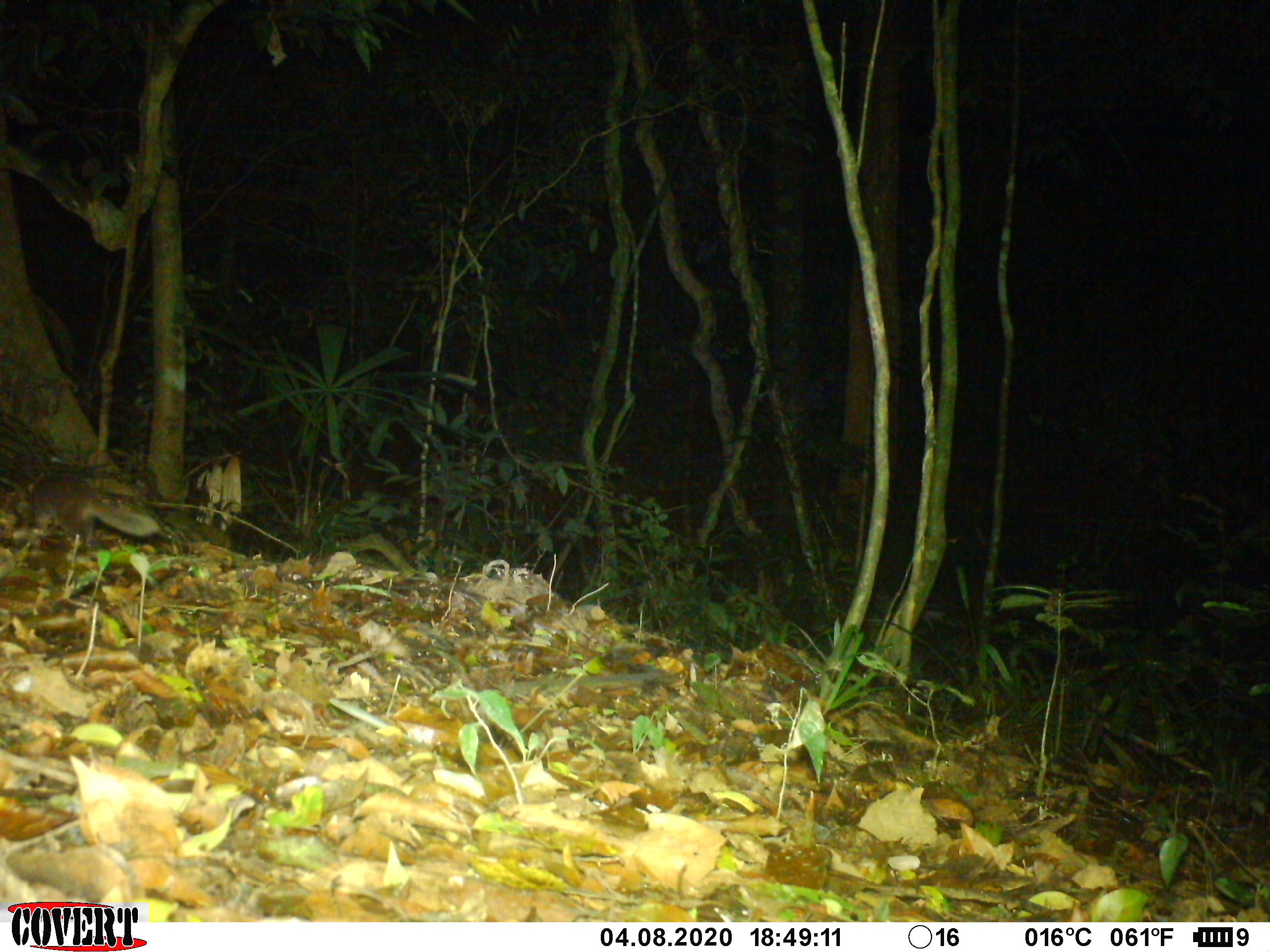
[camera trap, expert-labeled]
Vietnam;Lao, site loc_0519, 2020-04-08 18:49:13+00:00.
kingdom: Animalia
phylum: Chordata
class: Mammalia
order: Carnivora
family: Mustelidae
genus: Melogale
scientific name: Melogale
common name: ferret badger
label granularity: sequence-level